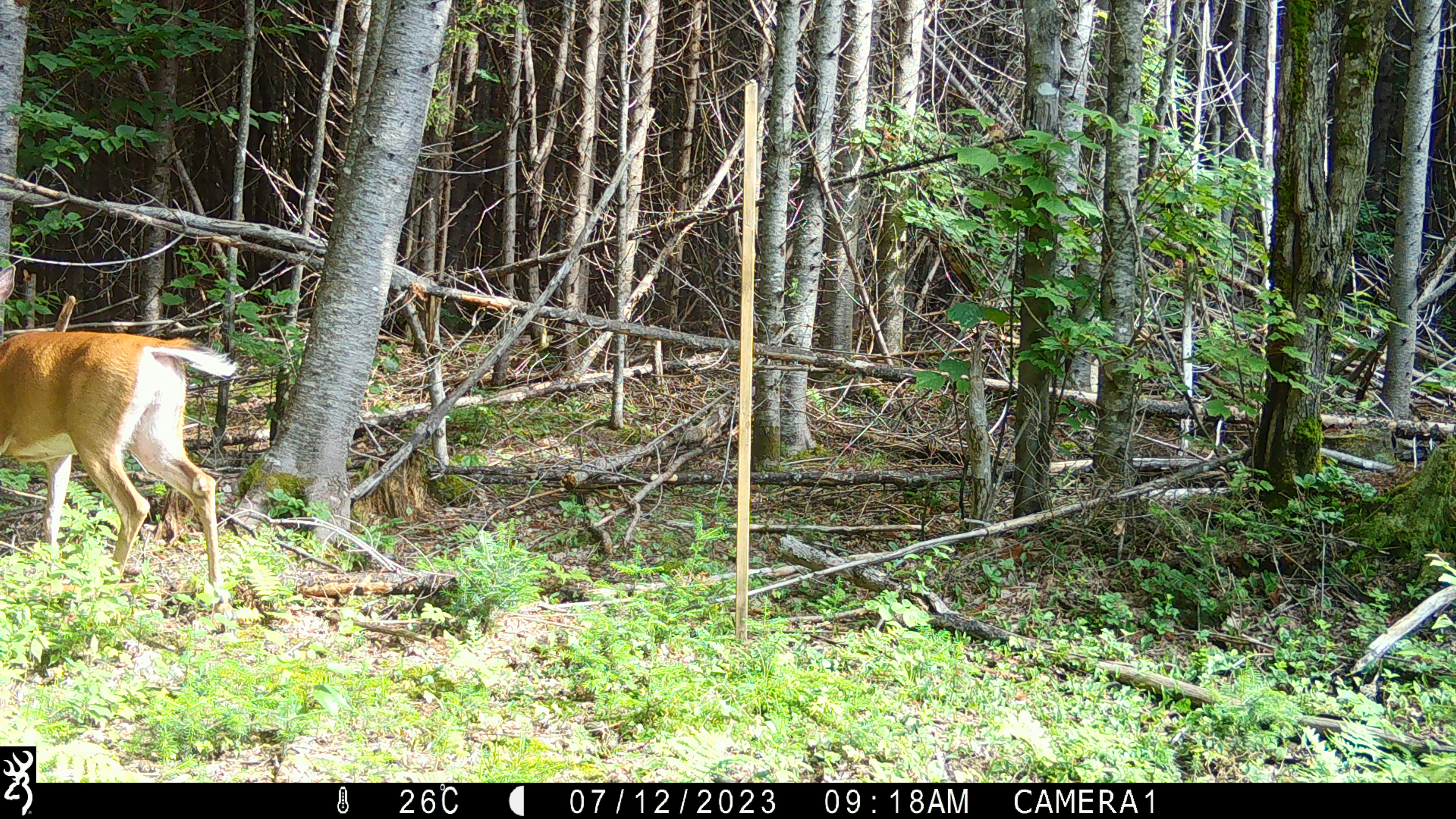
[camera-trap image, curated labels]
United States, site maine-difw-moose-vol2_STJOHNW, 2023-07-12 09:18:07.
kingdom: Animalia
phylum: Chordata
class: Mammalia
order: Artiodactyla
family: Cervidae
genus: Odocoileus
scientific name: Odocoileus virginianus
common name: white-tailed deer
White-tailed deer (Odocoileus virginianus).